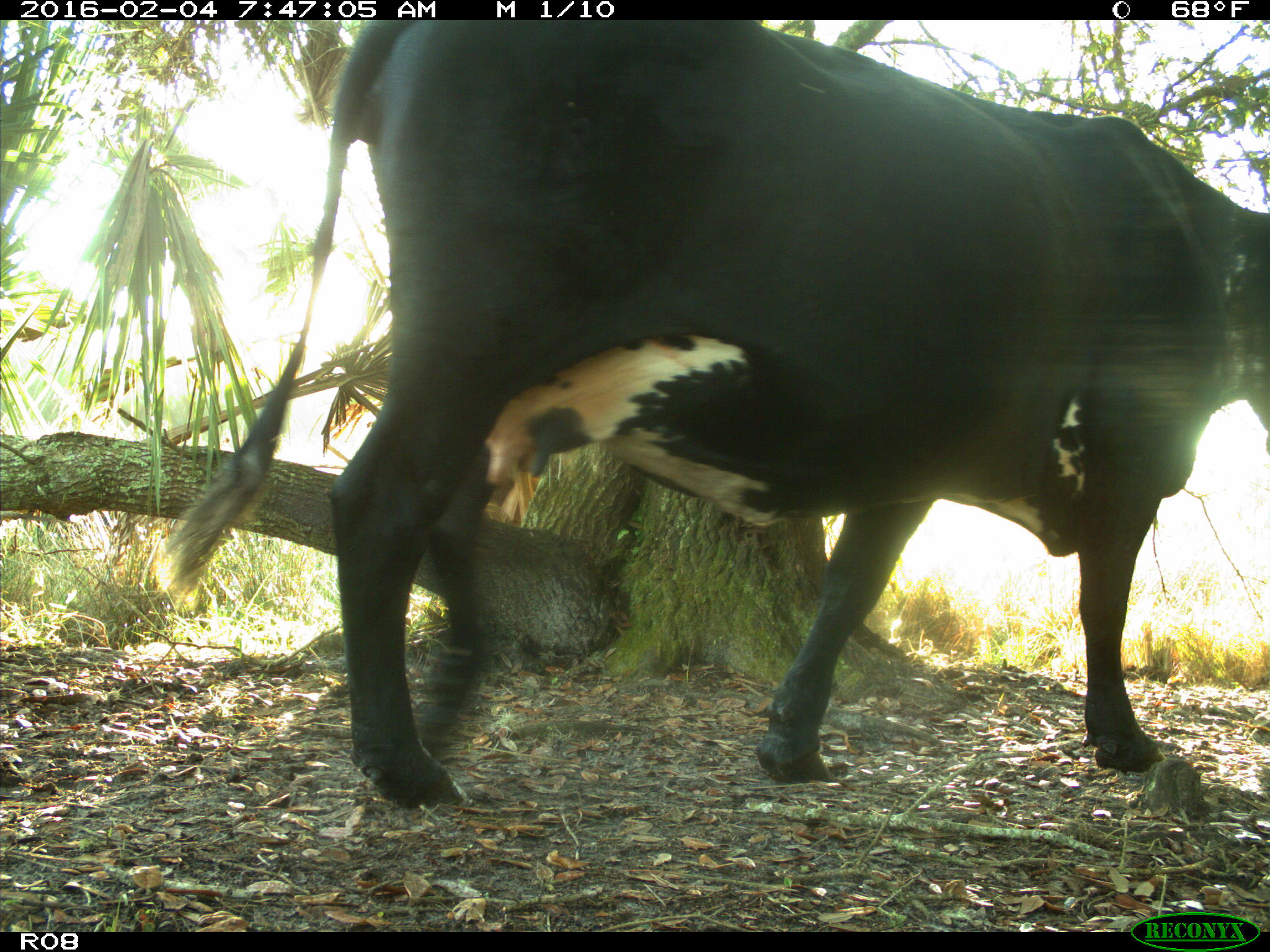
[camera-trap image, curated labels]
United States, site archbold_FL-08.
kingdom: Animalia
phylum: Chordata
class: Mammalia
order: Artiodactyla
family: Bovidae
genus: Bos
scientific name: Bos taurus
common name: domestic cow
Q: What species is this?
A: Bos taurus (domestic cow).